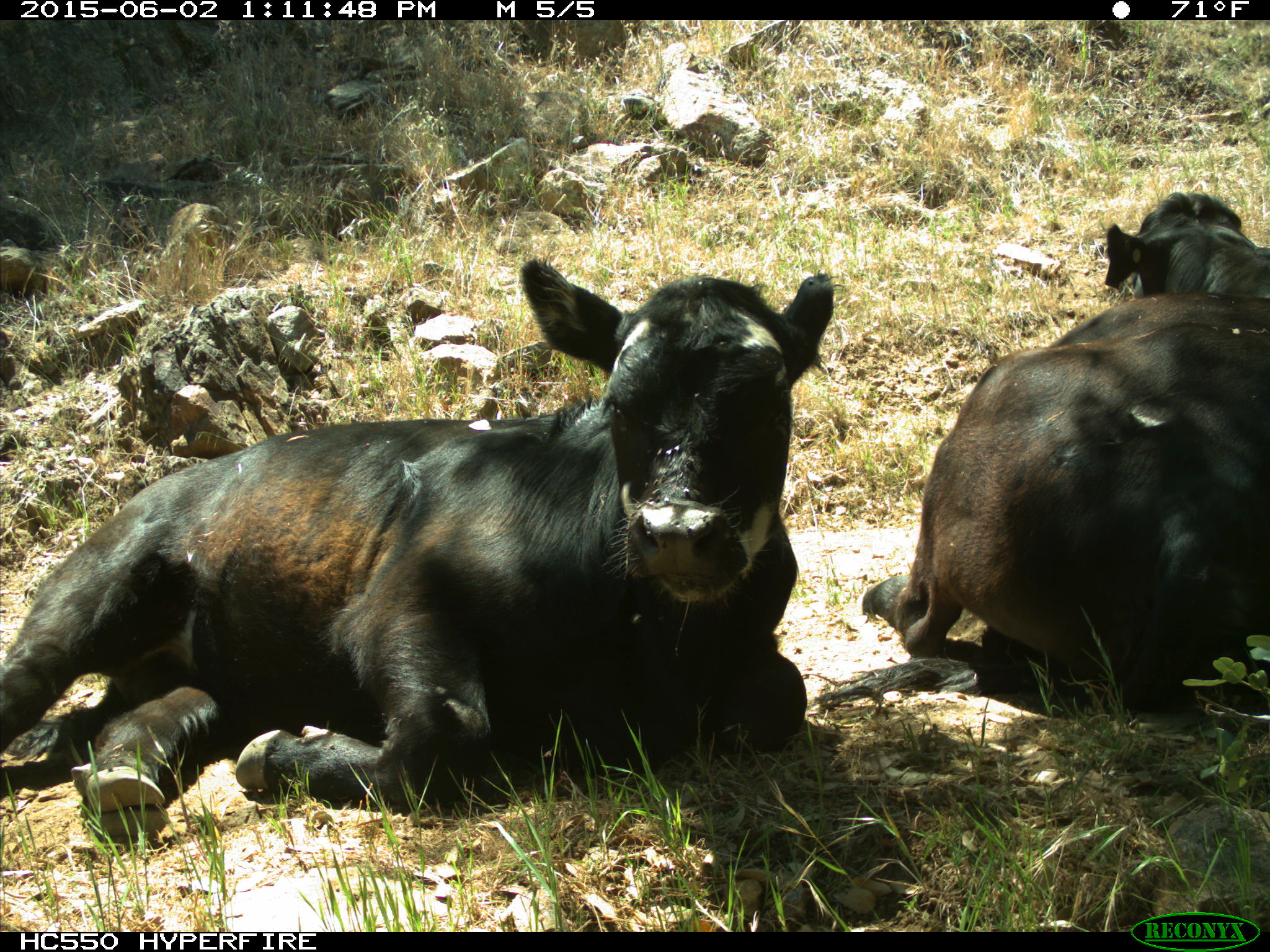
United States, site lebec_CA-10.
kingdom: Animalia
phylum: Chordata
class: Mammalia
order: Artiodactyla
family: Bovidae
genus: Bos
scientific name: Bos taurus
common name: domestic cow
Bos taurus (domestic cow).